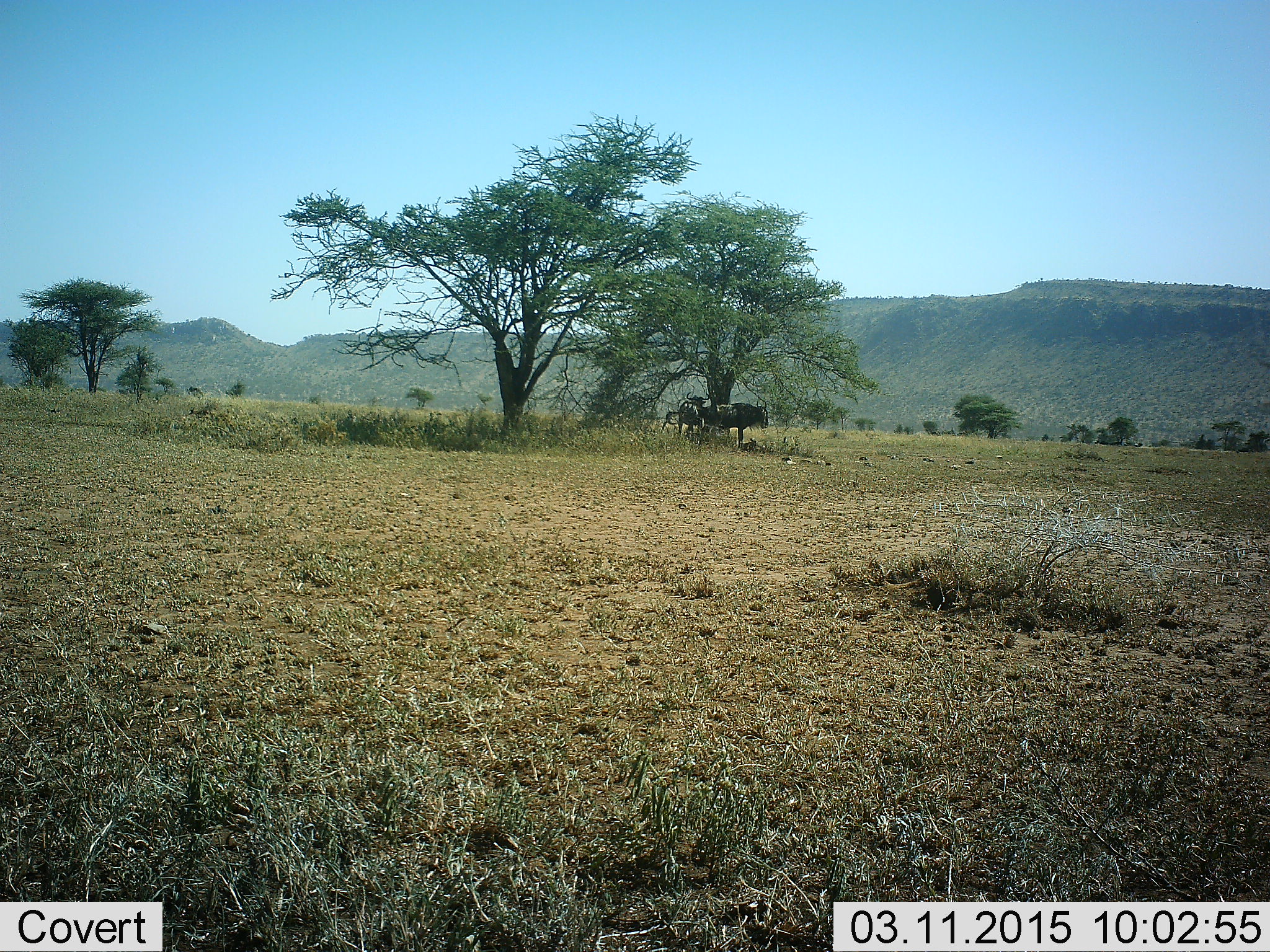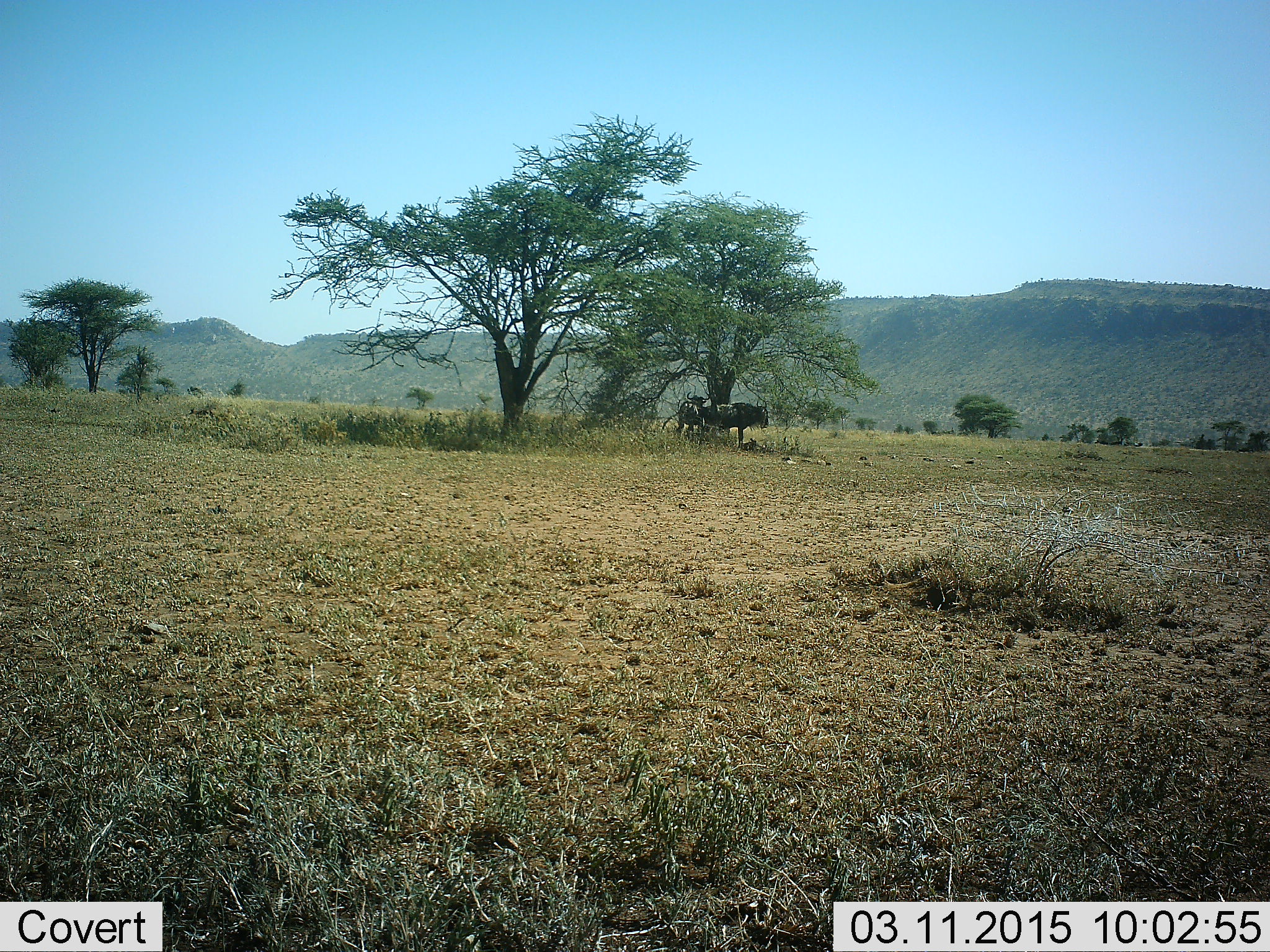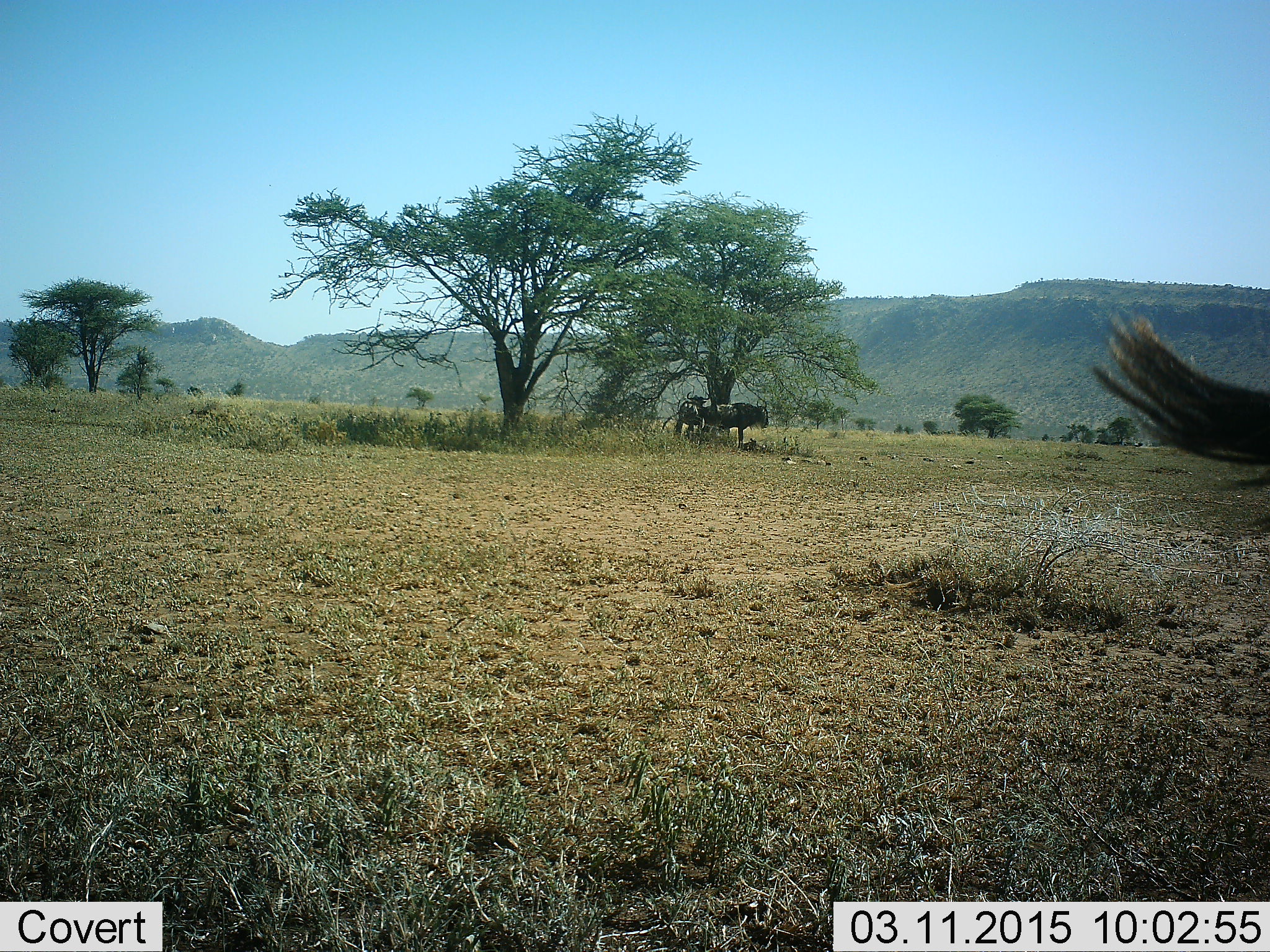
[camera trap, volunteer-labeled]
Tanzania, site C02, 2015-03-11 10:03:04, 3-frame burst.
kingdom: Animalia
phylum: Chordata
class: Mammalia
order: Artiodactyla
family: Bovidae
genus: Connochaetes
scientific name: Connochaetes taurinus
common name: blue wildebeest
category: wildebeest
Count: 3.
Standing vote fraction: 90%.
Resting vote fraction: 30%.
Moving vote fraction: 0%.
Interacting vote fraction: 0%.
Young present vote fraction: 10%.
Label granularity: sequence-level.